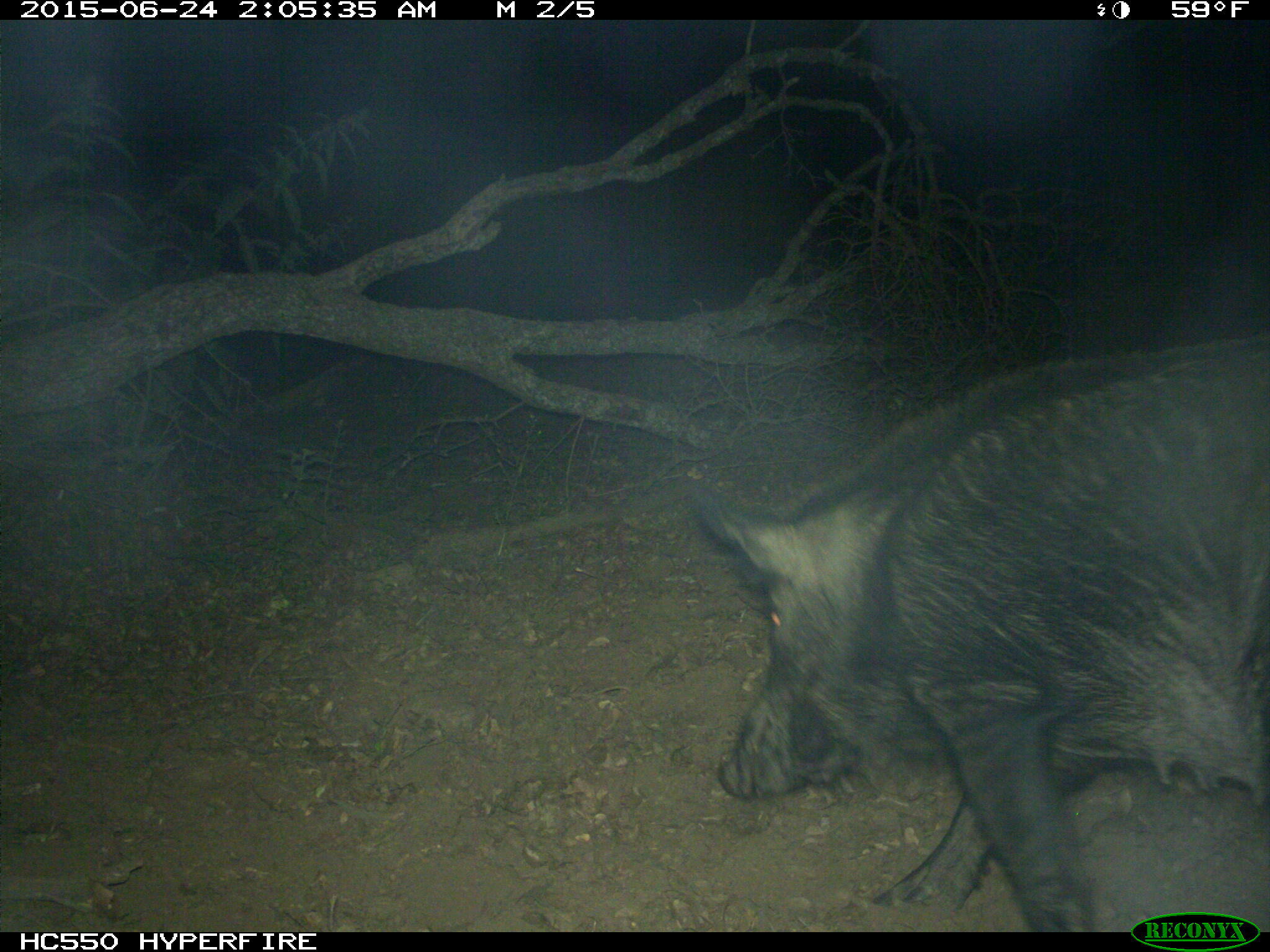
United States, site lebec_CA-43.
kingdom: Animalia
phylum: Chordata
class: Mammalia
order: Artiodactyla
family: Suidae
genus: Sus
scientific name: Sus scrofa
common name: wild boar